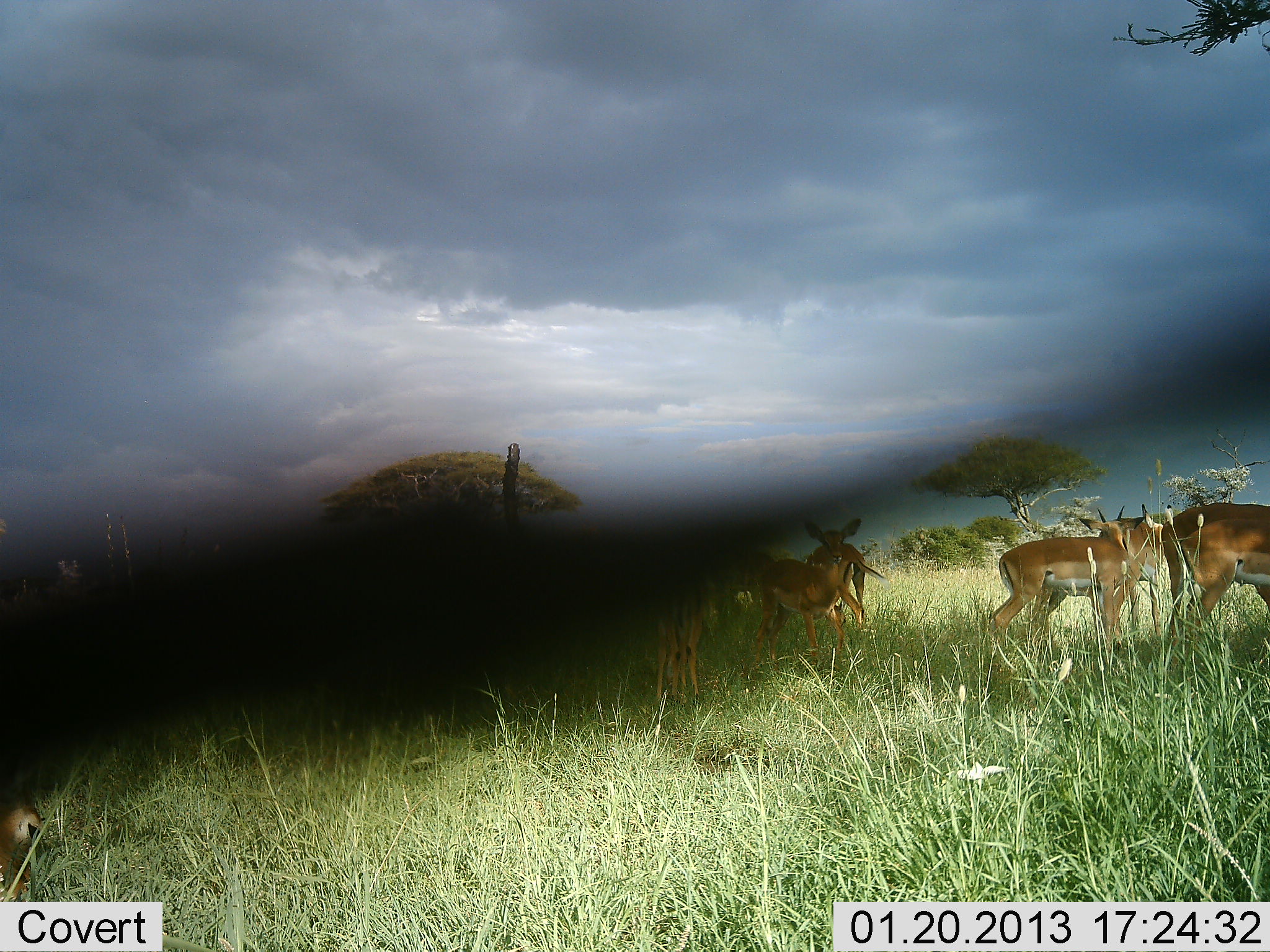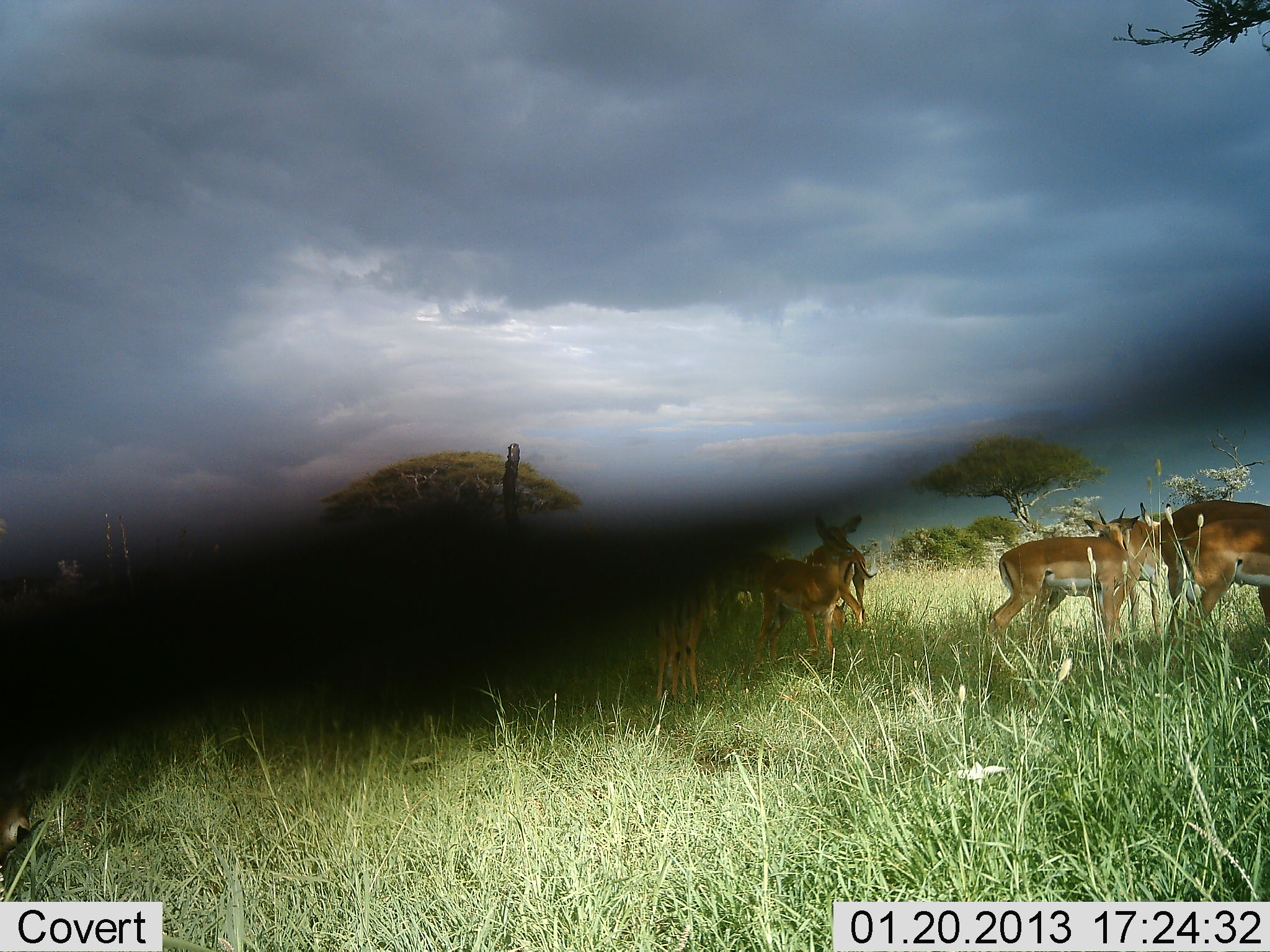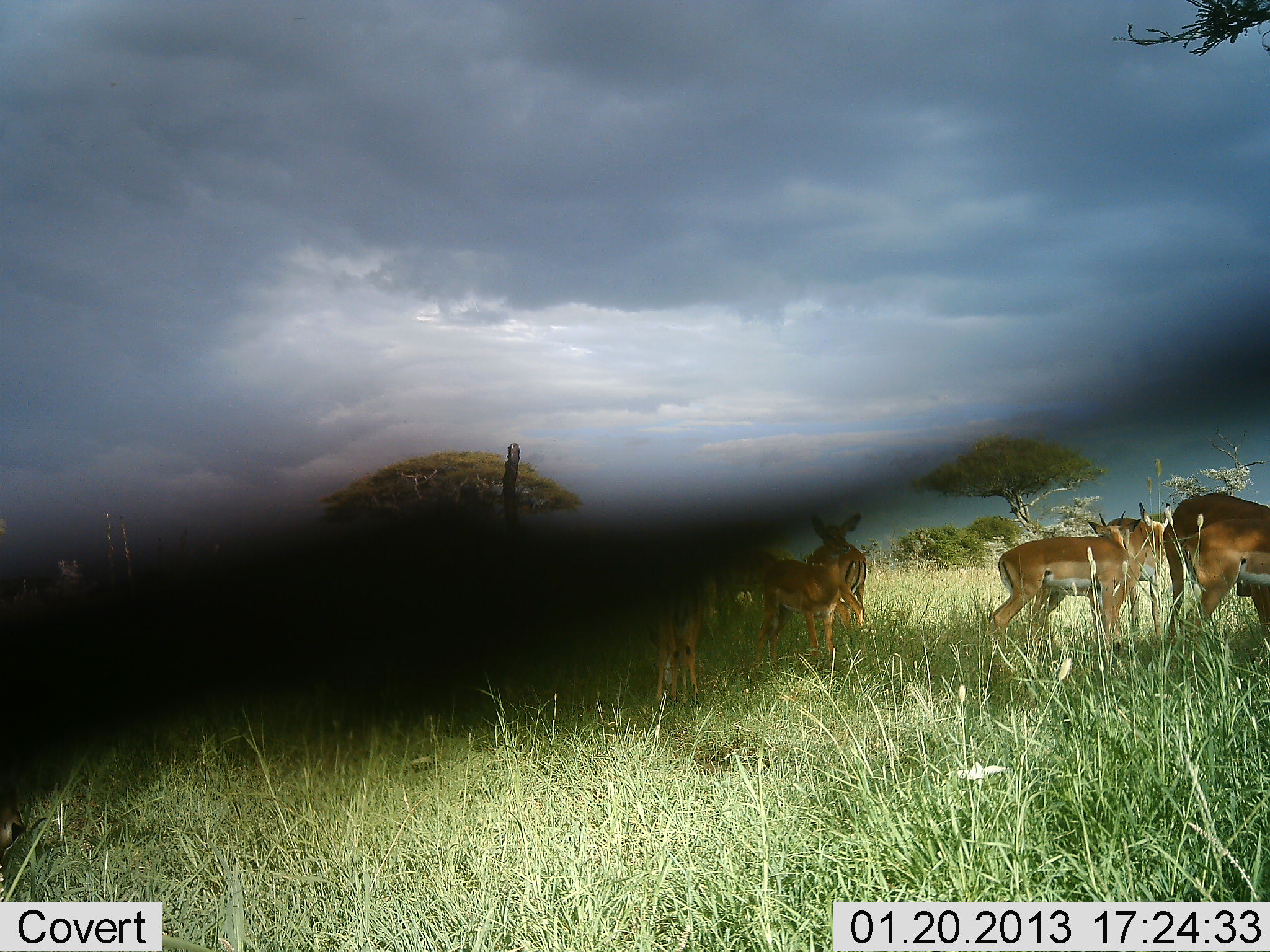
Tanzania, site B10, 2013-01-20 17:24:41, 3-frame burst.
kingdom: Animalia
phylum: Chordata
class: Mammalia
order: Artiodactyla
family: Bovidae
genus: Aepyceros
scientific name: Aepyceros melampus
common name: impala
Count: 7.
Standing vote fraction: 82%.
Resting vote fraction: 18%.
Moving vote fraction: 12%.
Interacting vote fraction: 0%.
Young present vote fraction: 6%.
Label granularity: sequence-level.